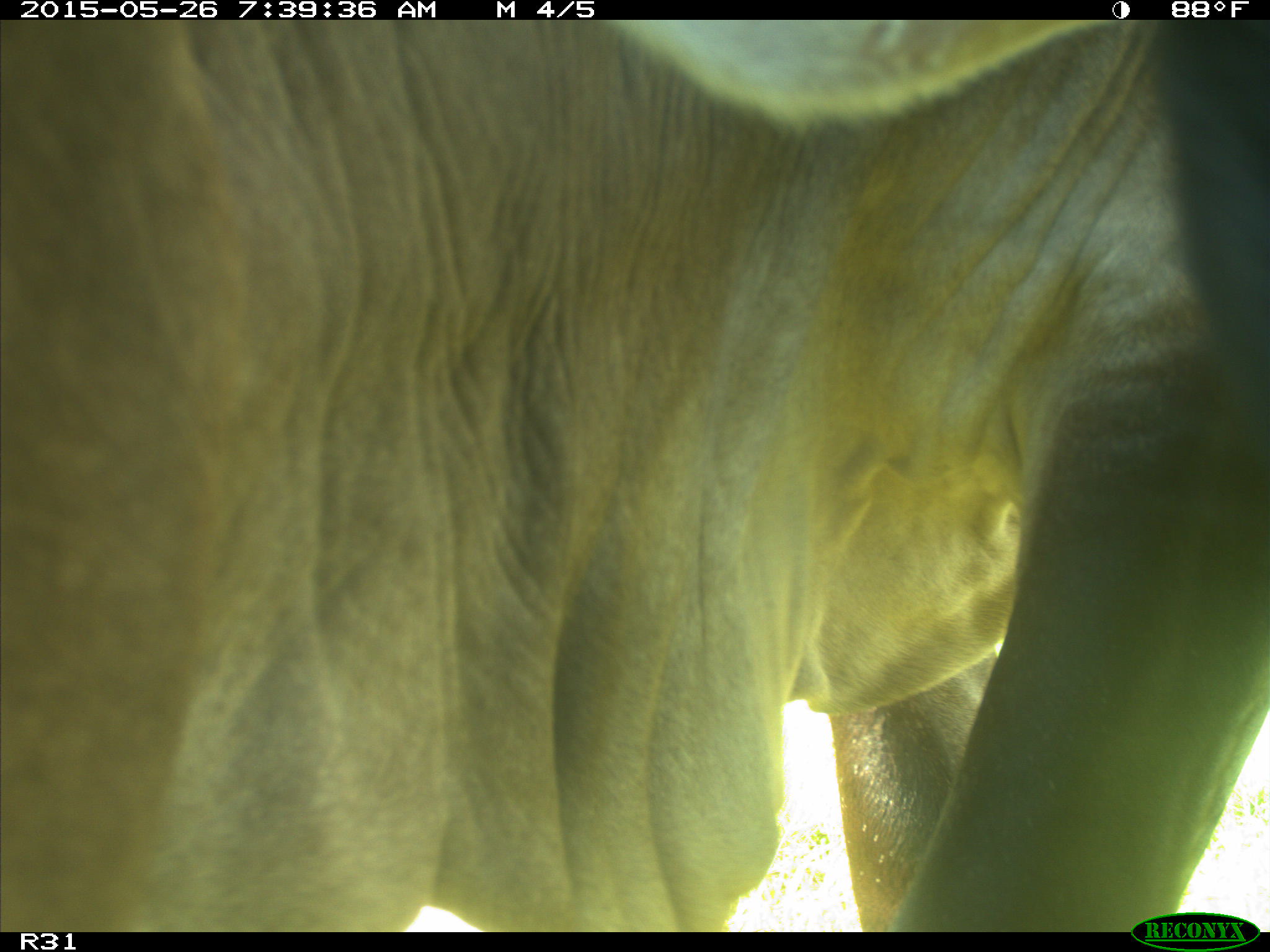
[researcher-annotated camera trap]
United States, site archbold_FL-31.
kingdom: Animalia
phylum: Chordata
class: Mammalia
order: Artiodactyla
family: Bovidae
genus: Bos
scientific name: Bos taurus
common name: domestic cow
Bos taurus (domestic cow).